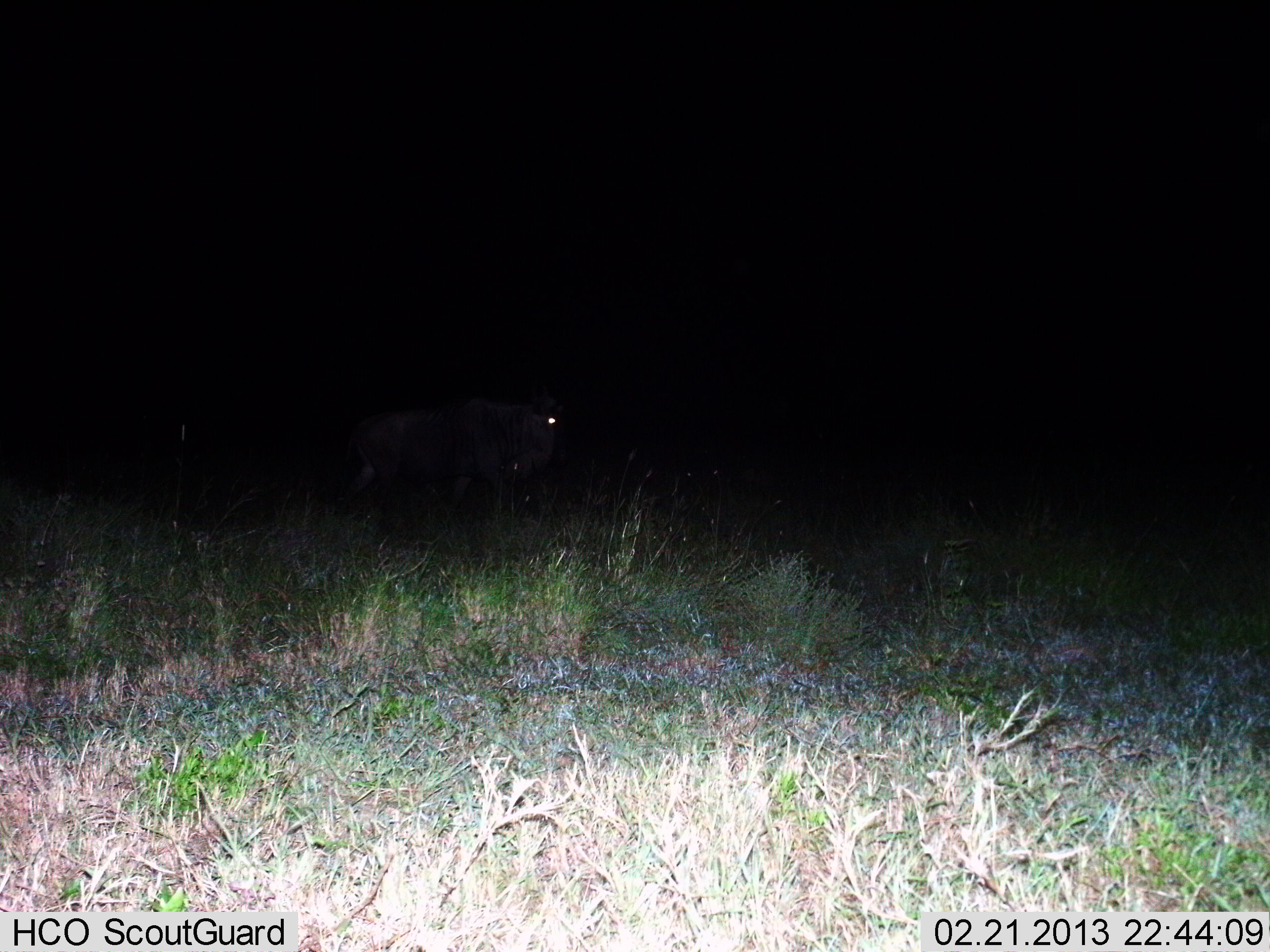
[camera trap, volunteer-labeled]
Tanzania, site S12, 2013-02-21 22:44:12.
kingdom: Animalia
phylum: Chordata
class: Mammalia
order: Artiodactyla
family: Bovidae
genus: Connochaetes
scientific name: Connochaetes taurinus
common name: blue wildebeest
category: wildebeest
Wildebeest (blue wildebeest) (Connochaetes taurinus), count 1. Behavior (volunteer vote fractions): standing 52%, resting 0%, moving 48%, interacting 0%. Young present (vote fraction): 0%. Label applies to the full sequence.